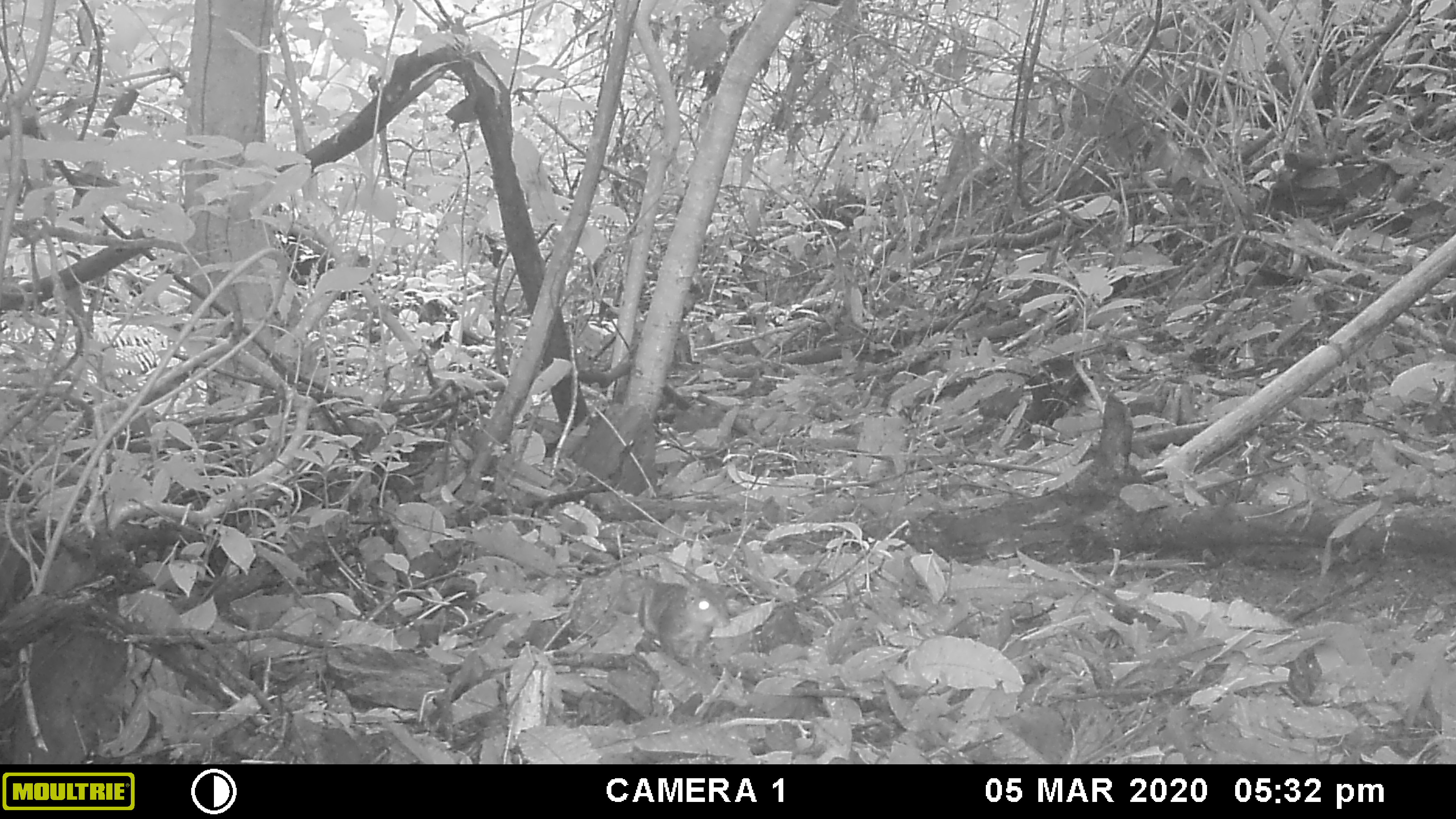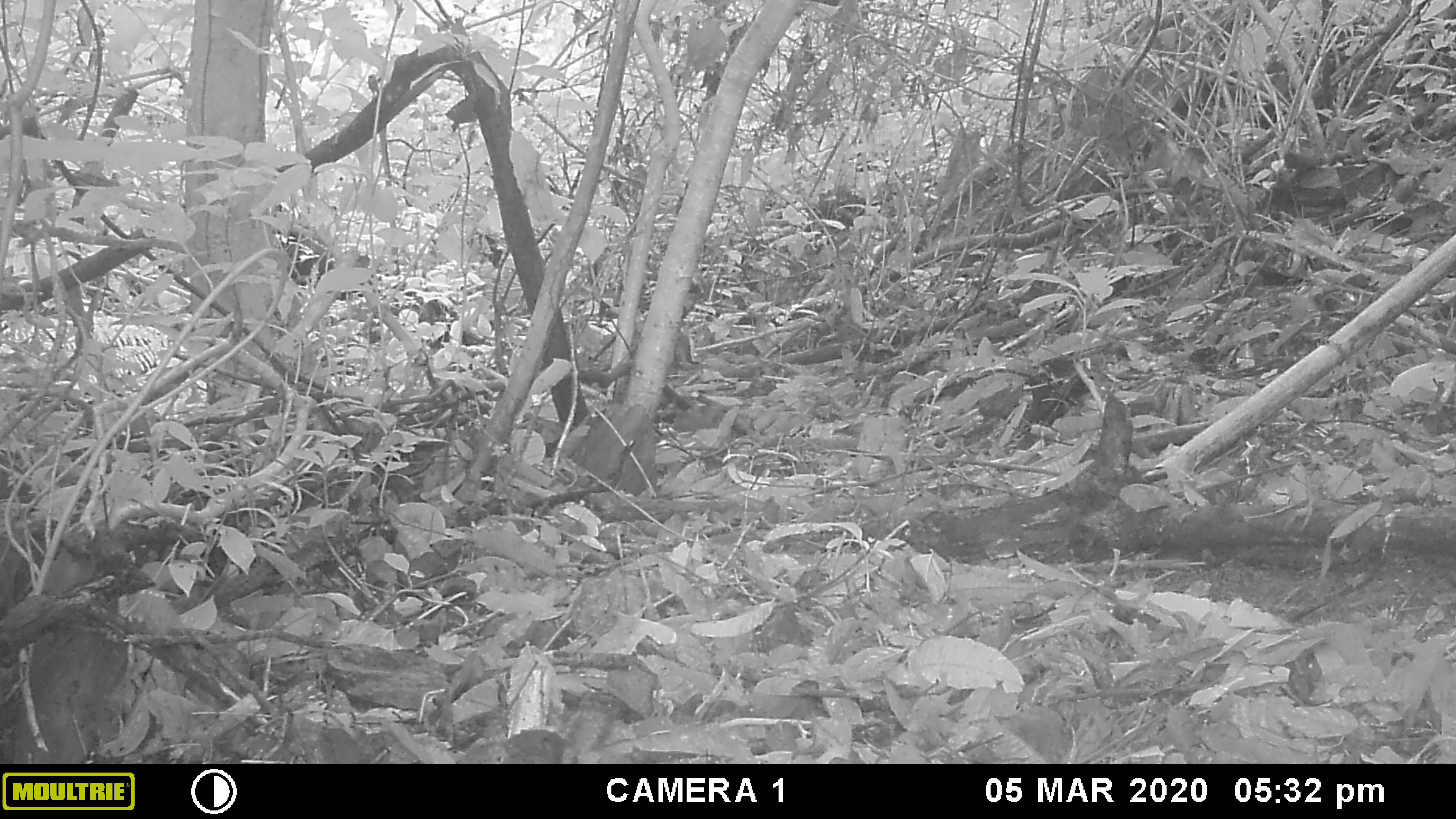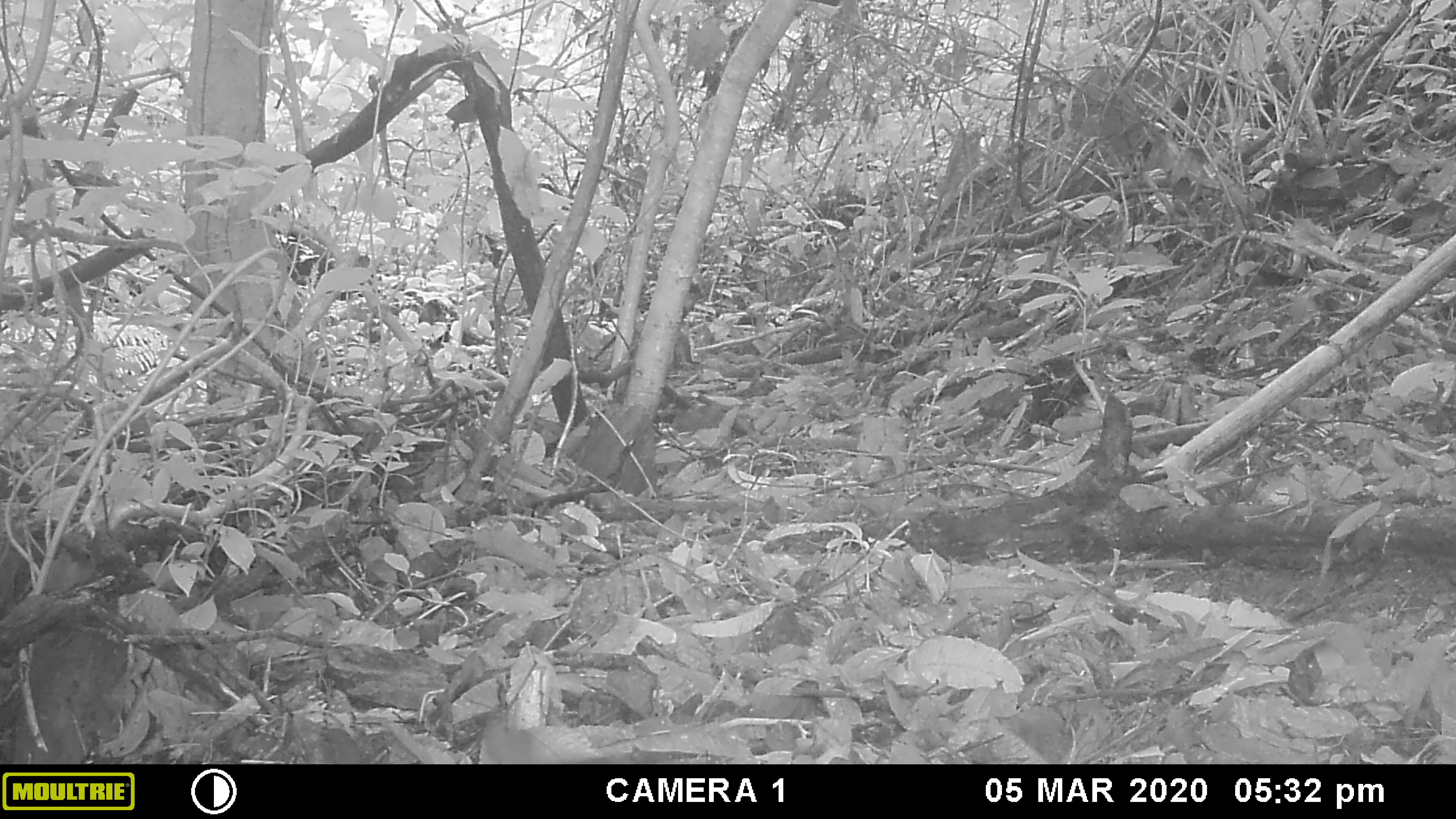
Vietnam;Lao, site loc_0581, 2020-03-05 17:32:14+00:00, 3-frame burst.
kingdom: Animalia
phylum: Chordata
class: Mammalia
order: Rodentia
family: Sciuridae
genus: Sciurus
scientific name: Sciurus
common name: squirrel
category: unidentified squirrel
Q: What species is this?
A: Unidentified squirrel (squirrel) (Sciurus).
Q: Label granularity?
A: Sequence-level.